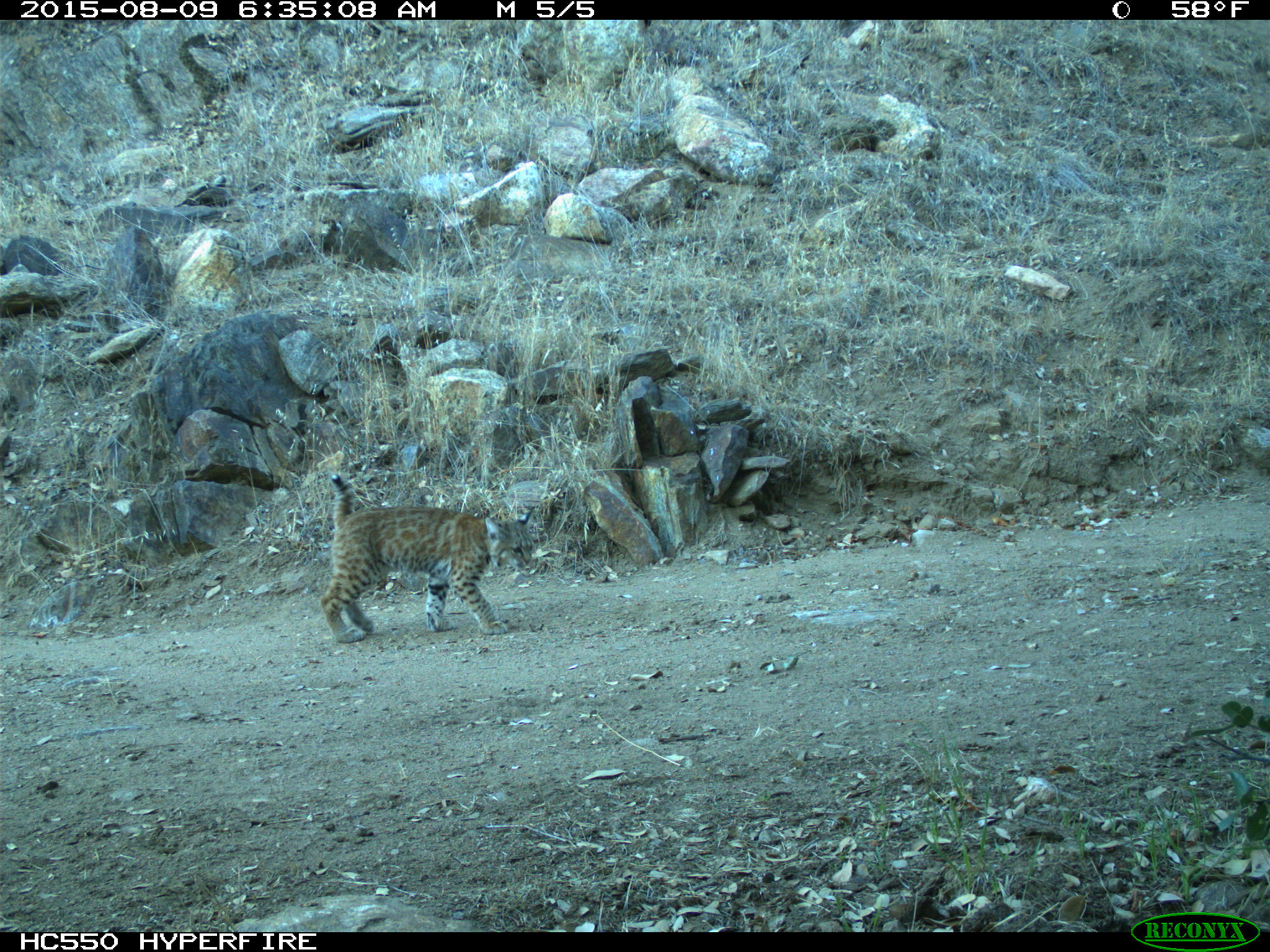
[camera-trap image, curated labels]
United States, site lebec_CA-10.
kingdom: Animalia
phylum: Chordata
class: Mammalia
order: Carnivora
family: Felidae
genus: Lynx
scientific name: Lynx rufus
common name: bobcat